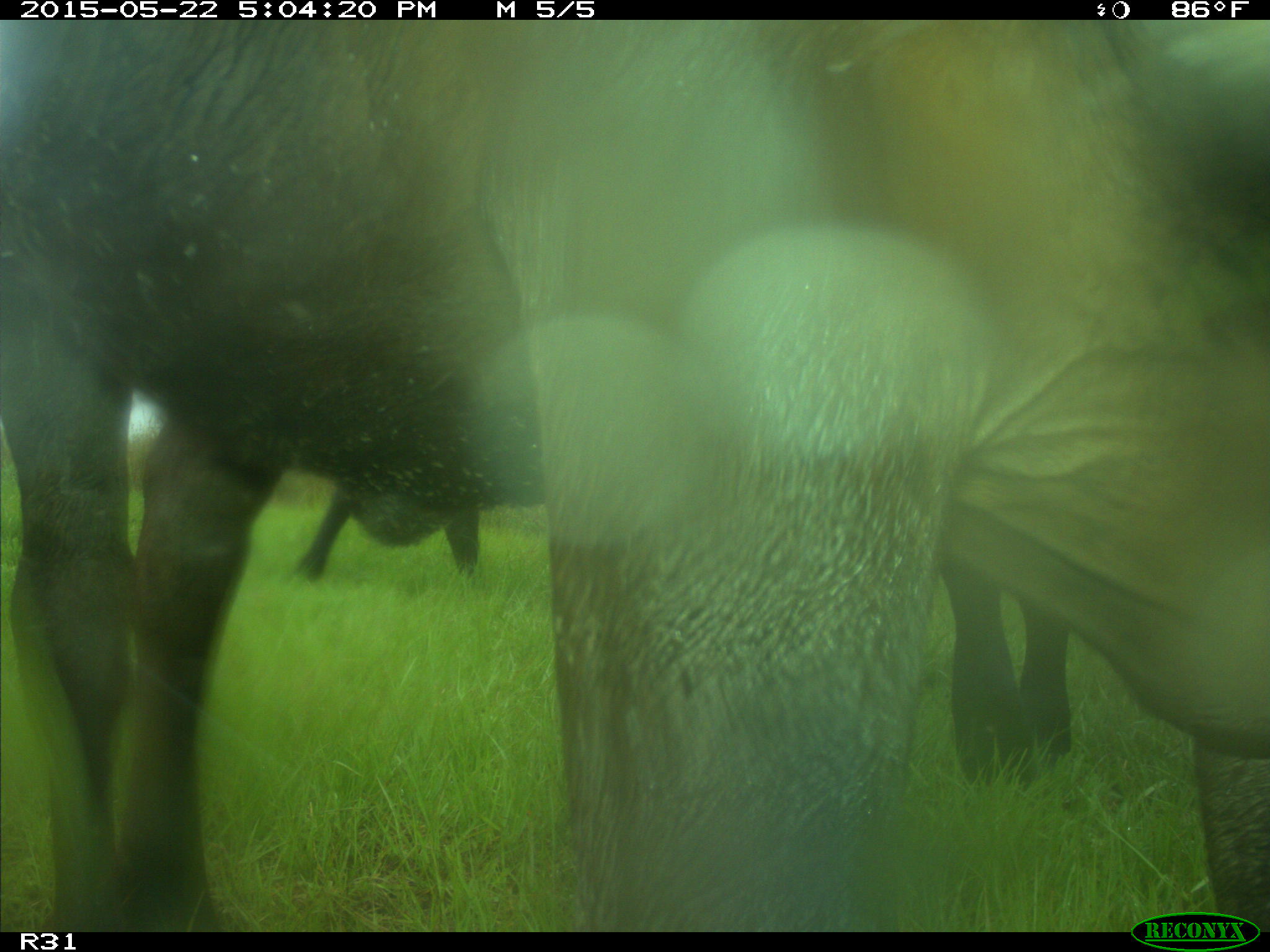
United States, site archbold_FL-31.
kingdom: Animalia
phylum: Chordata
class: Mammalia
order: Artiodactyla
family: Bovidae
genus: Bos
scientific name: Bos taurus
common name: domestic cow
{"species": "Bos taurus (domestic cow)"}